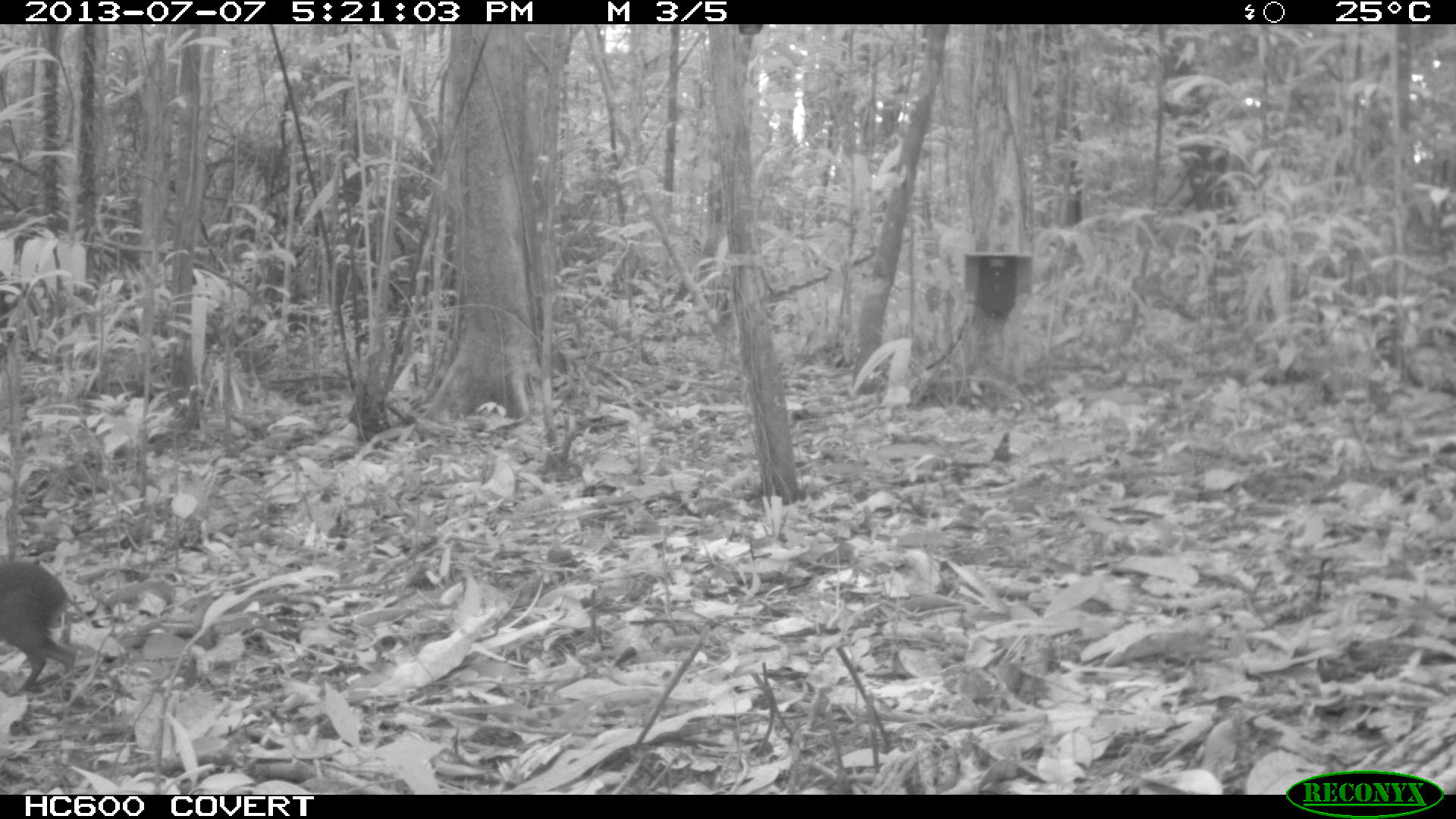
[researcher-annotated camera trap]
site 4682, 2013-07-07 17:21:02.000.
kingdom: Animalia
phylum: Chordata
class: Mammalia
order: Rodentia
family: Dasyproctidae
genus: Myoprocta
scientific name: Myoprocta pratti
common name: green acouchi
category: myoprocta pratii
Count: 1.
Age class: adult.